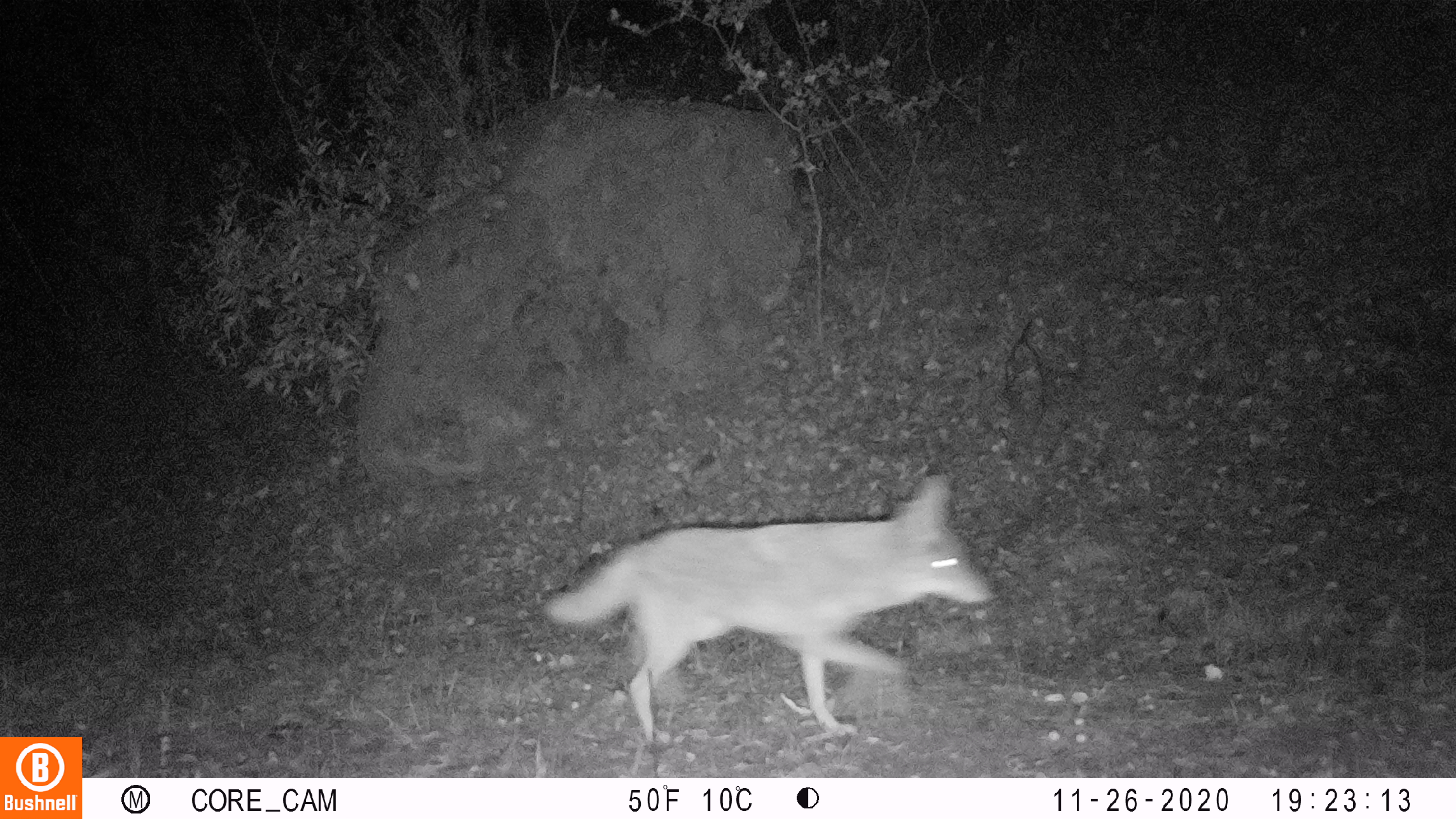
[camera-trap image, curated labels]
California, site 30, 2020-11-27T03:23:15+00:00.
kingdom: Animalia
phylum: Chordata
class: Mammalia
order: Carnivora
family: Canidae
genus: Canis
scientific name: Canis latrans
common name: coyote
Coyote (Canis latrans).